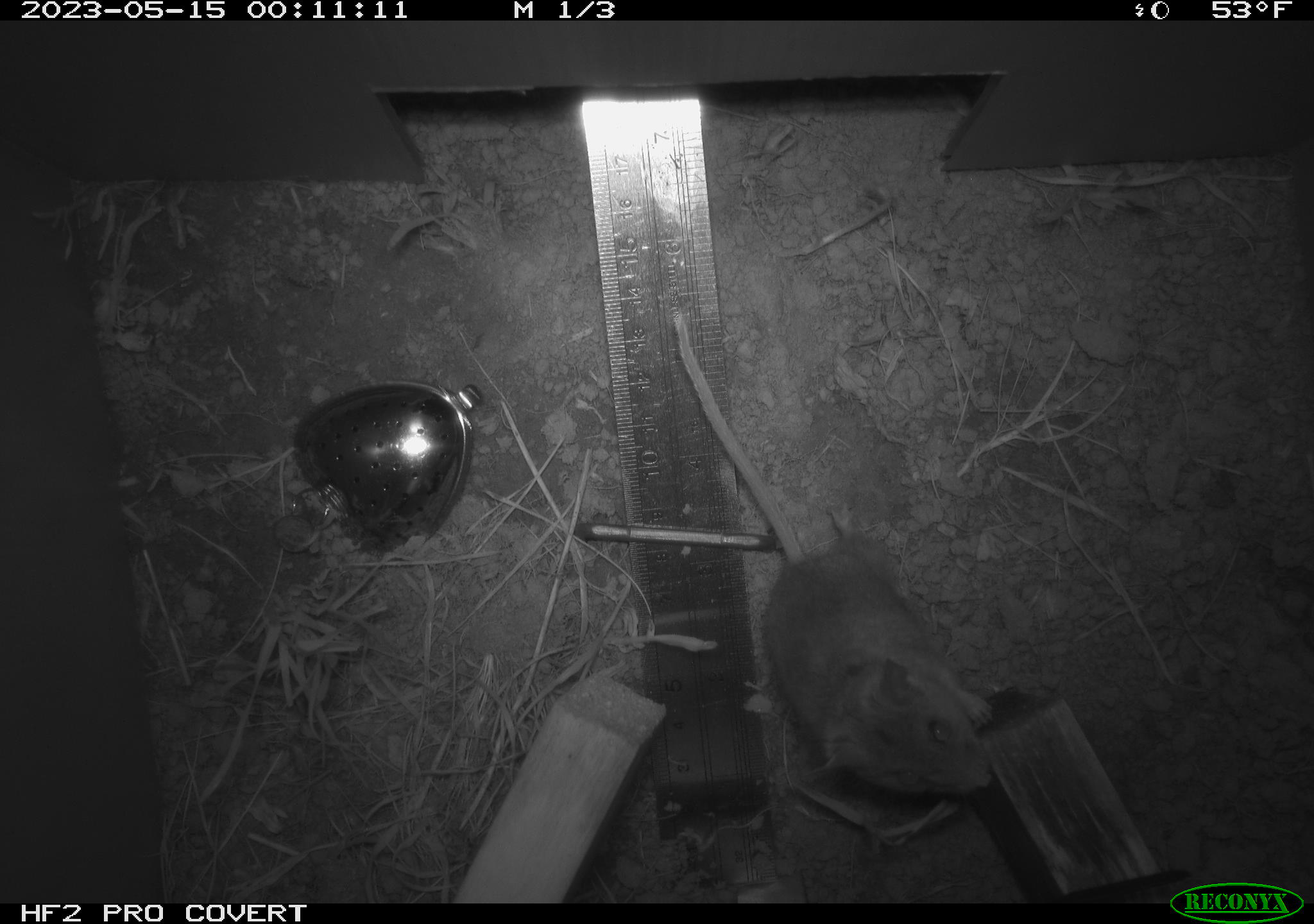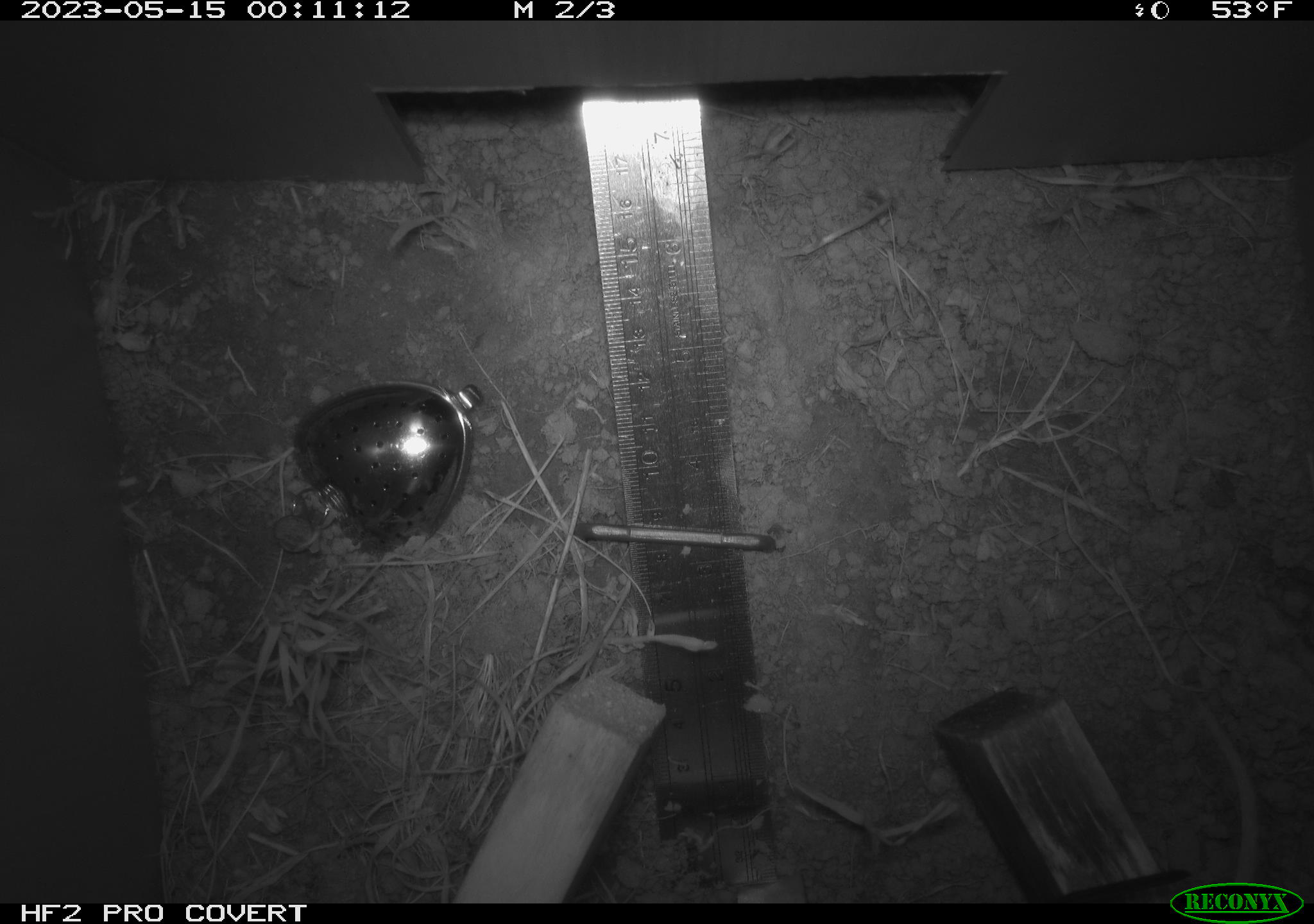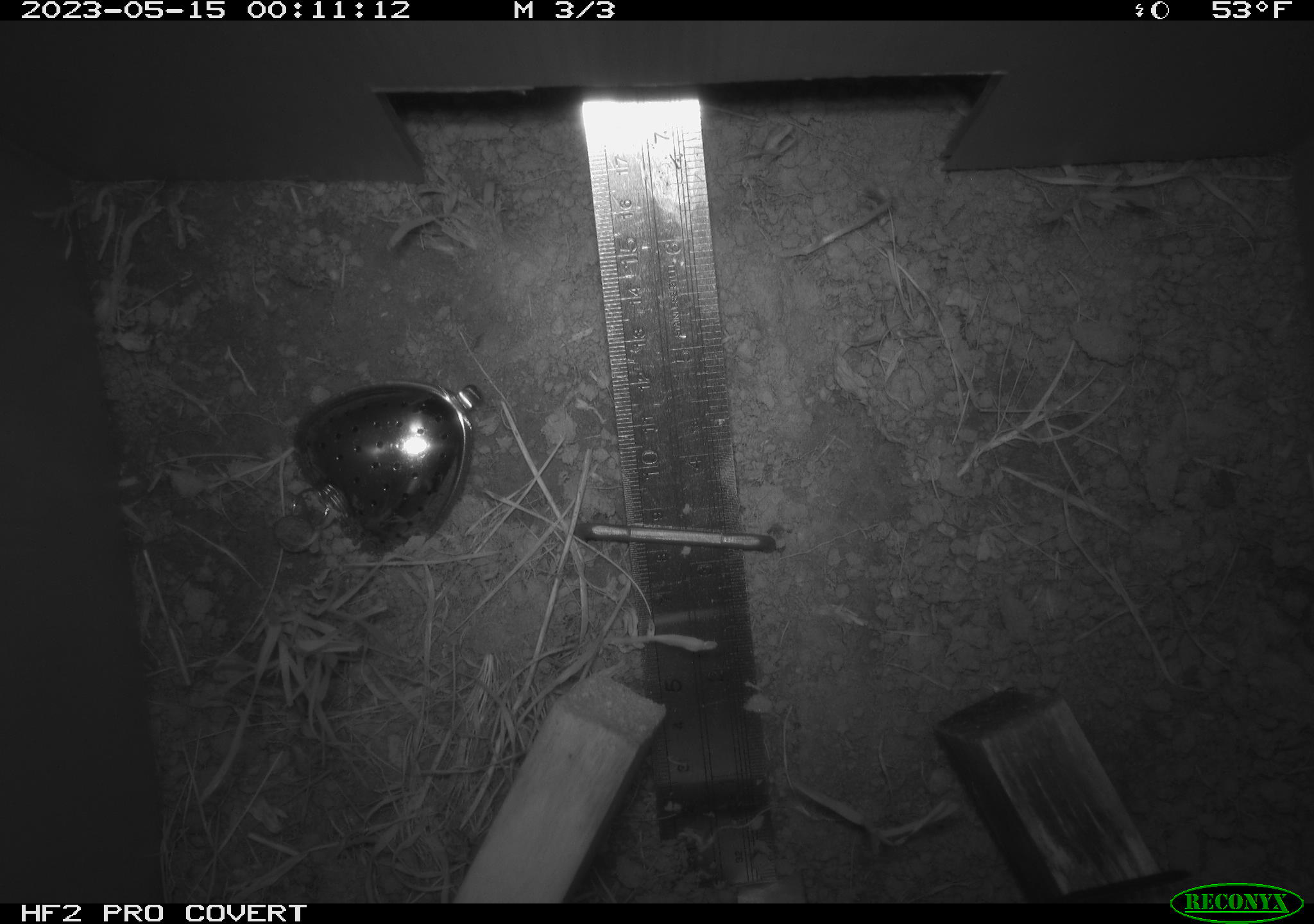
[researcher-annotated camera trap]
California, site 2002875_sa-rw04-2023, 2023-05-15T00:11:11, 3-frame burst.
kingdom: Animalia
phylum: Chordata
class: Mammalia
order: Rodentia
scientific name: Rodentia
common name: mouse species